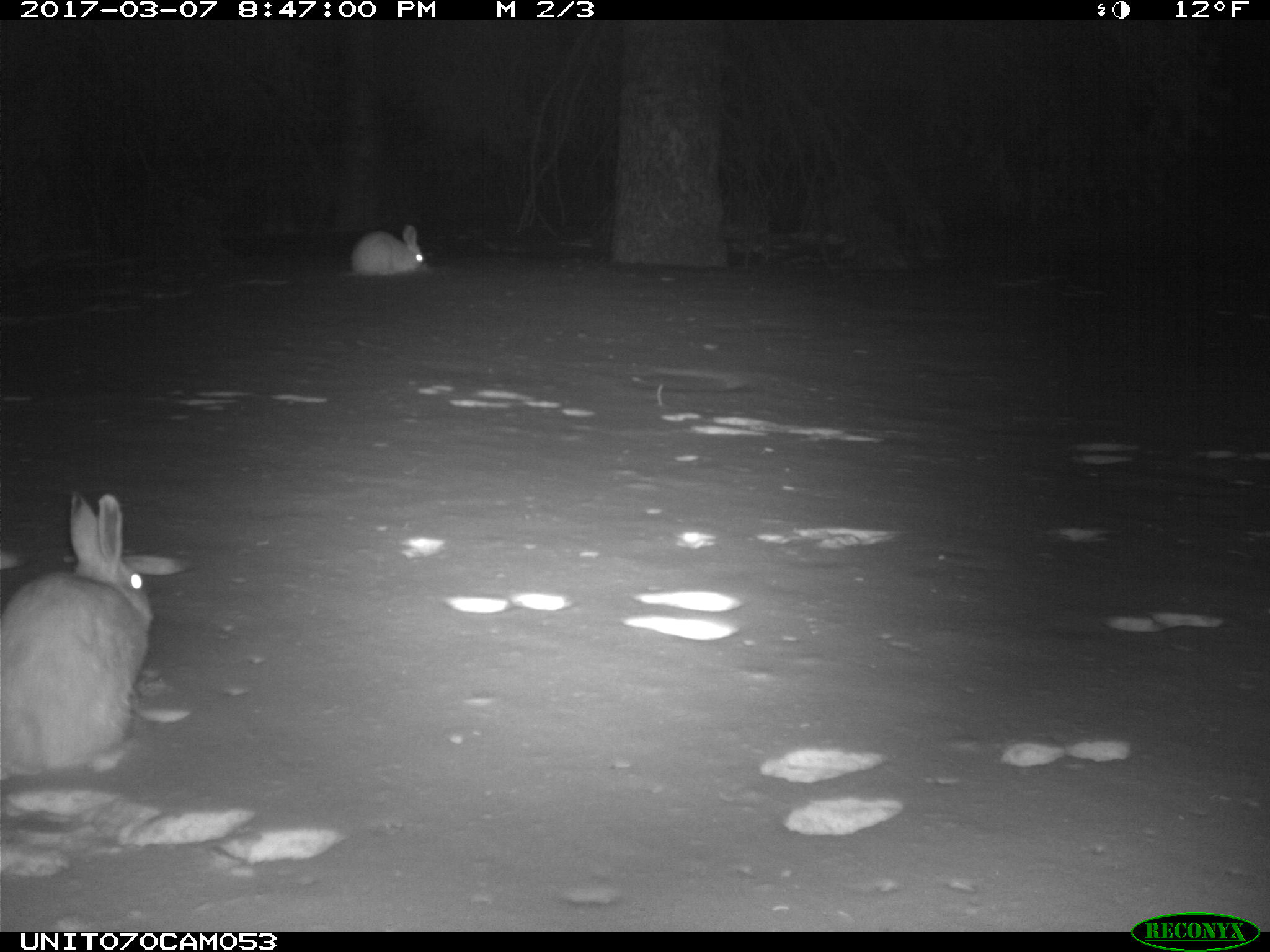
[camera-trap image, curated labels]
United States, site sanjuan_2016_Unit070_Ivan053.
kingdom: Animalia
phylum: Chordata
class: Mammalia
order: Lagomorpha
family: Leporidae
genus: Lepus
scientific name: Lepus americanus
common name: snowshoe hare